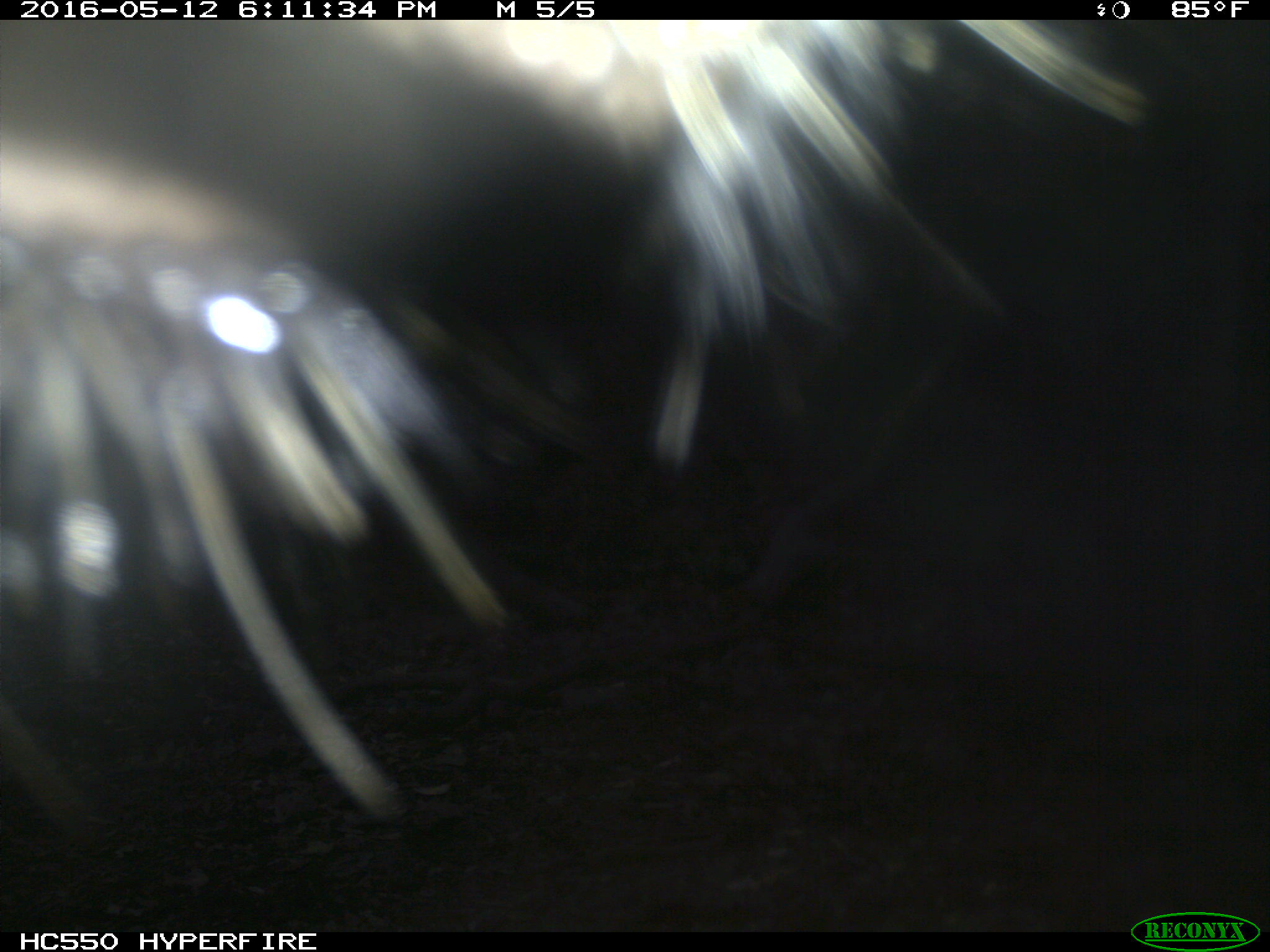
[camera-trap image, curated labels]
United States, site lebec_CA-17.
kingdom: Animalia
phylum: Chordata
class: Mammalia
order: Artiodactyla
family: Bovidae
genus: Bos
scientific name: Bos taurus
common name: domestic cow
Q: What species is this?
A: Bos taurus (domestic cow).